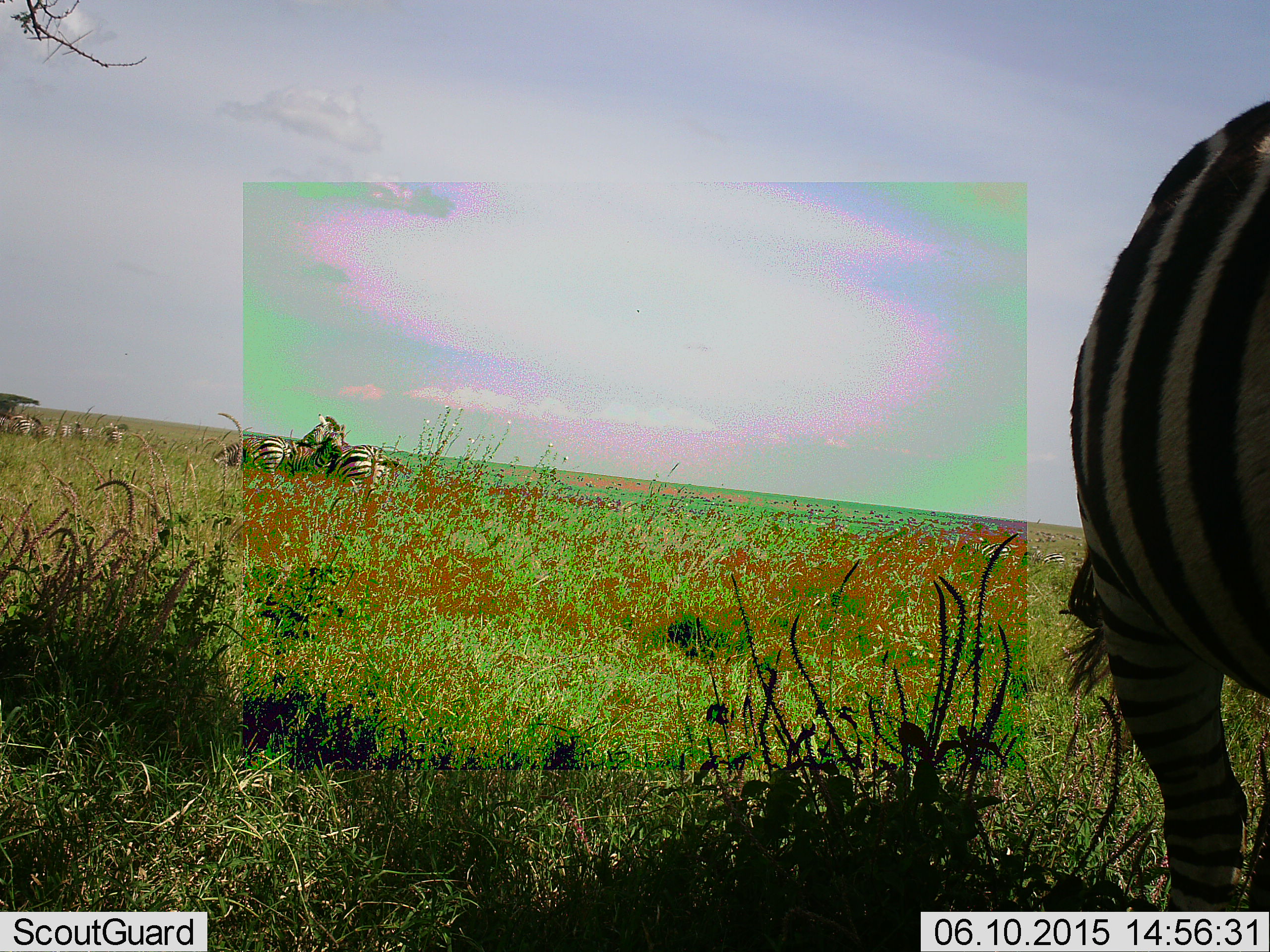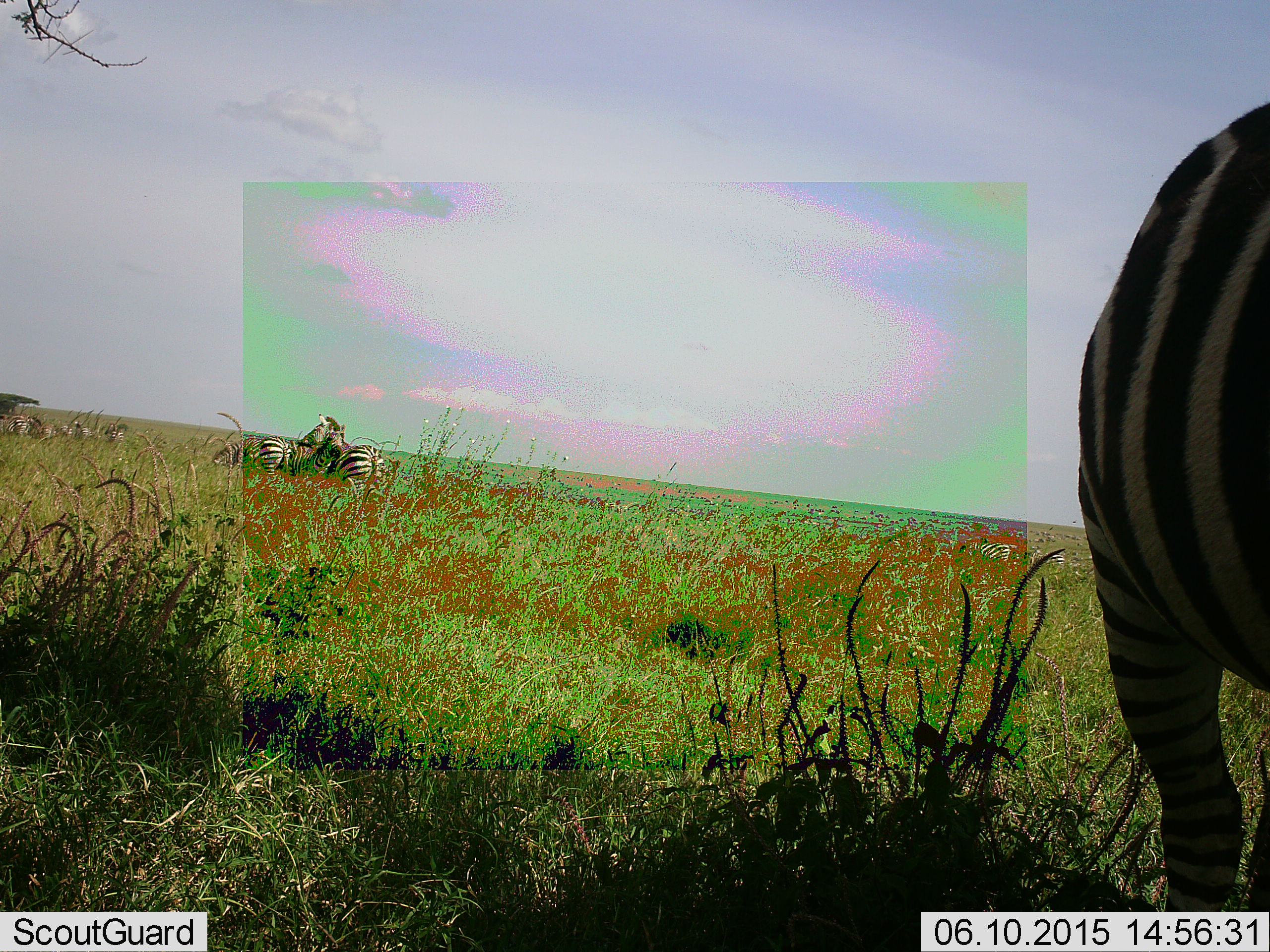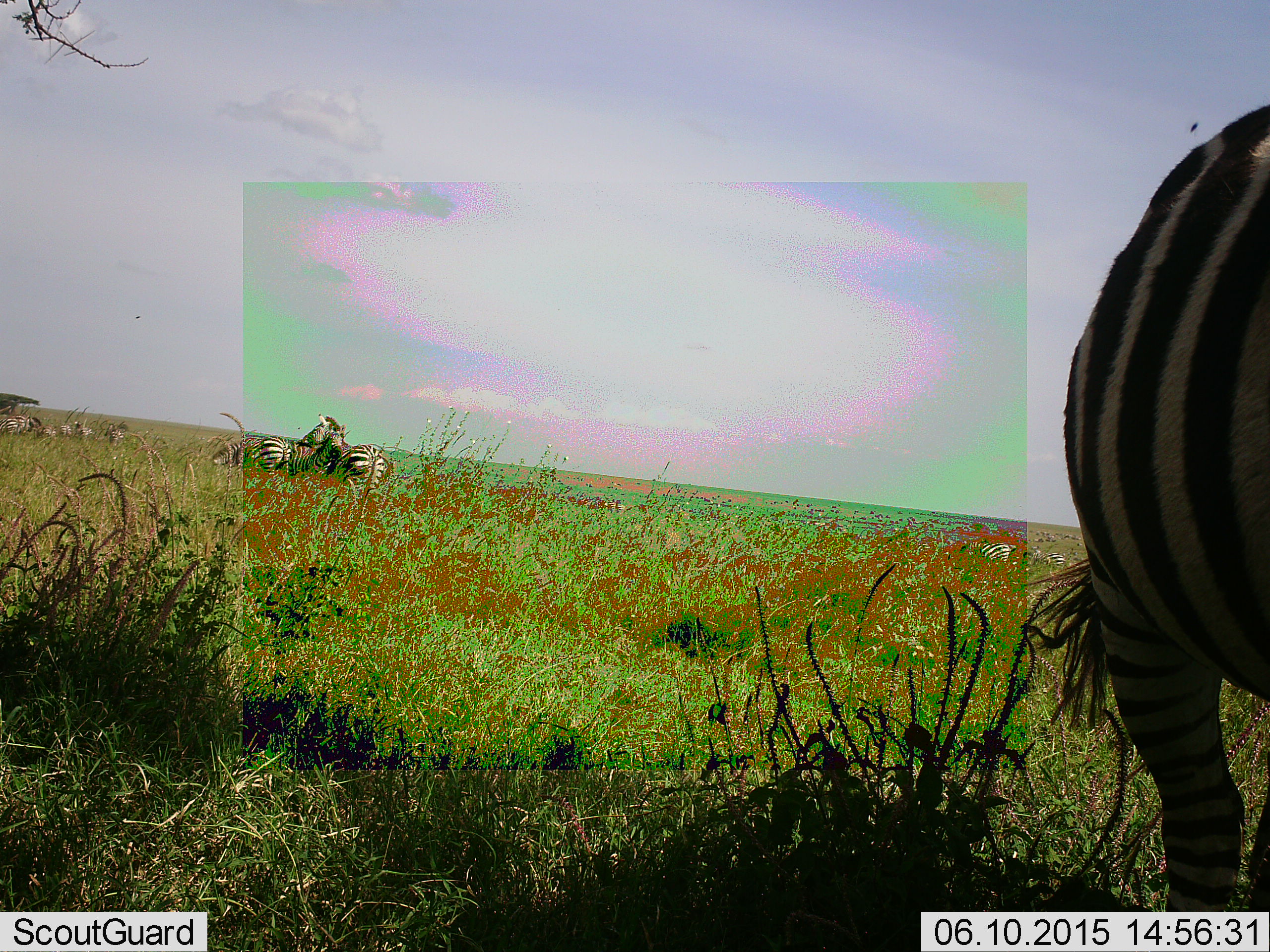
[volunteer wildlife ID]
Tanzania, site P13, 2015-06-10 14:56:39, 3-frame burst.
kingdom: Animalia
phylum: Chordata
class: Mammalia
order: Perissodactyla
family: Equidae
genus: Equus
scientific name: Equus quagga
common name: plains zebra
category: zebra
Zebra (plains zebra) (Equus quagga), count 7. Behavior (volunteer vote fractions): standing 90%, resting 30%, moving 0%, interacting 20%. Young present (vote fraction): 0%. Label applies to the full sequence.